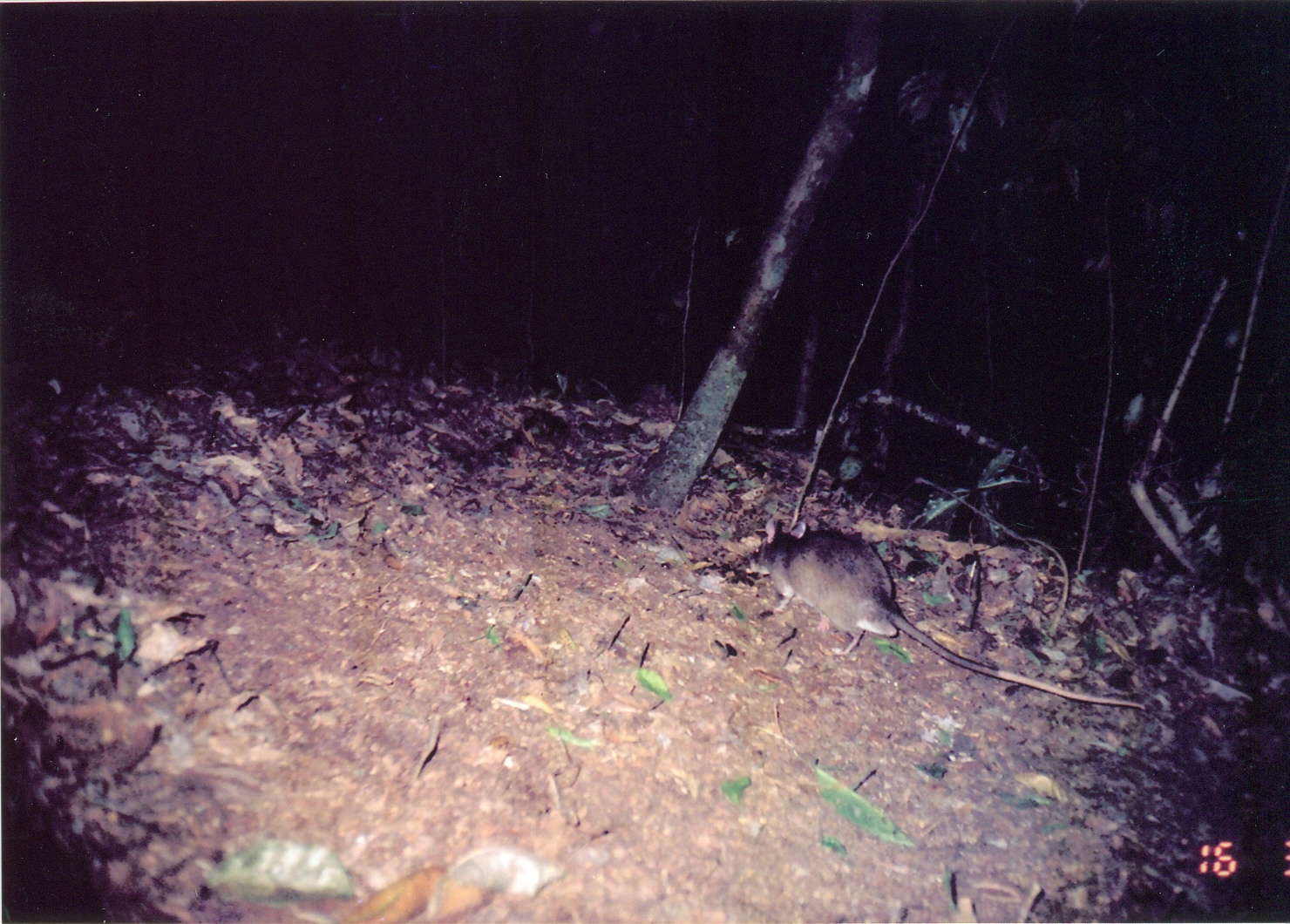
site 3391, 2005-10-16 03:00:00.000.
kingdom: Animalia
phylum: Chordata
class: Mammalia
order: Rodentia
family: Nesomyidae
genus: Cricetomys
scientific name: Cricetomys gambianus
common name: african giant pouched rat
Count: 1.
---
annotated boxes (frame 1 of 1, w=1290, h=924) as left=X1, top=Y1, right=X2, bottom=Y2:
cricetomys gambianus: left=750, top=518, right=1148, bottom=711